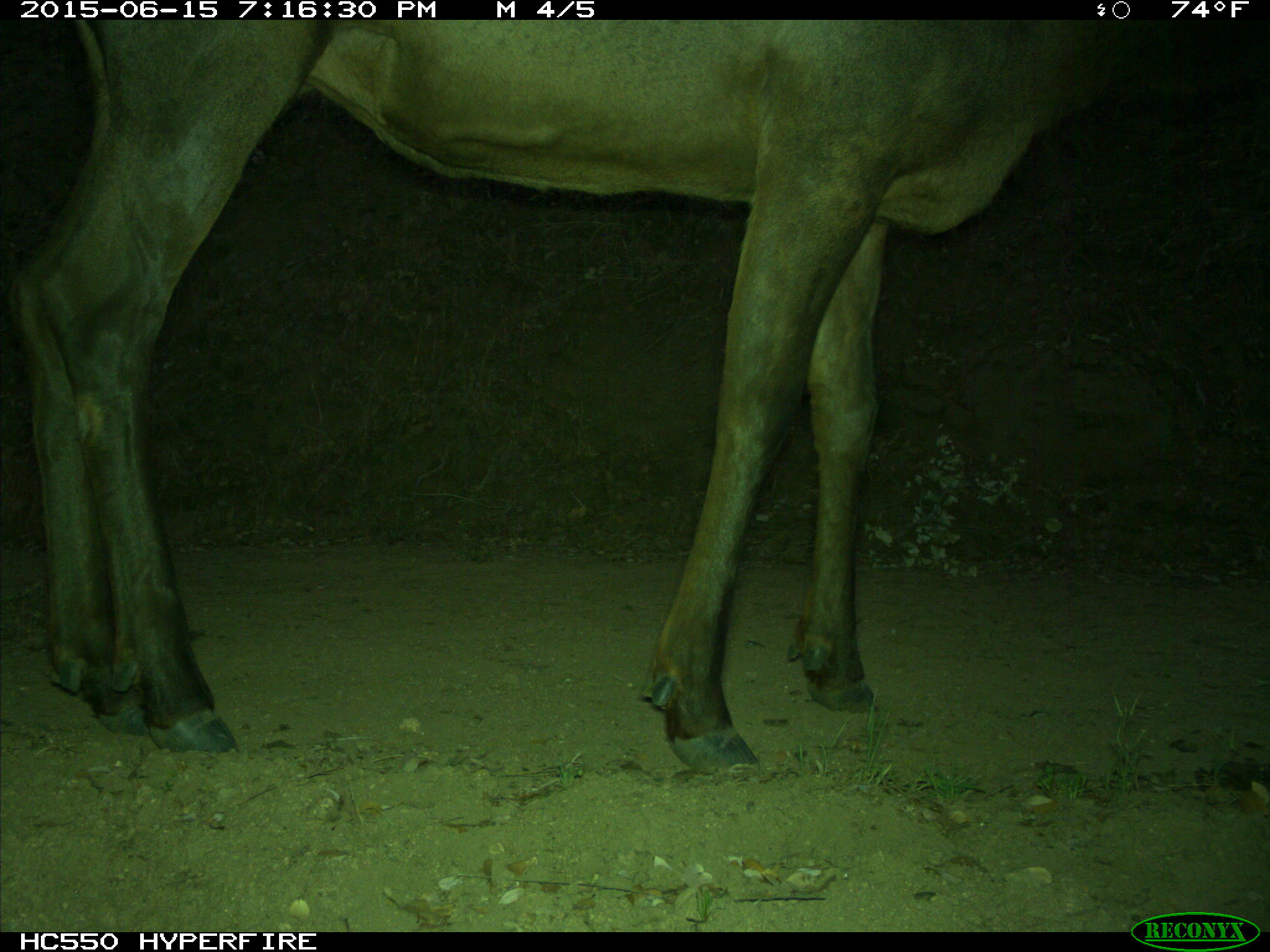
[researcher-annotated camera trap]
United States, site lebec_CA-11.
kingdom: Animalia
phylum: Chordata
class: Mammalia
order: Artiodactyla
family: Cervidae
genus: Cervus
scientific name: Cervus canadensis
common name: elk